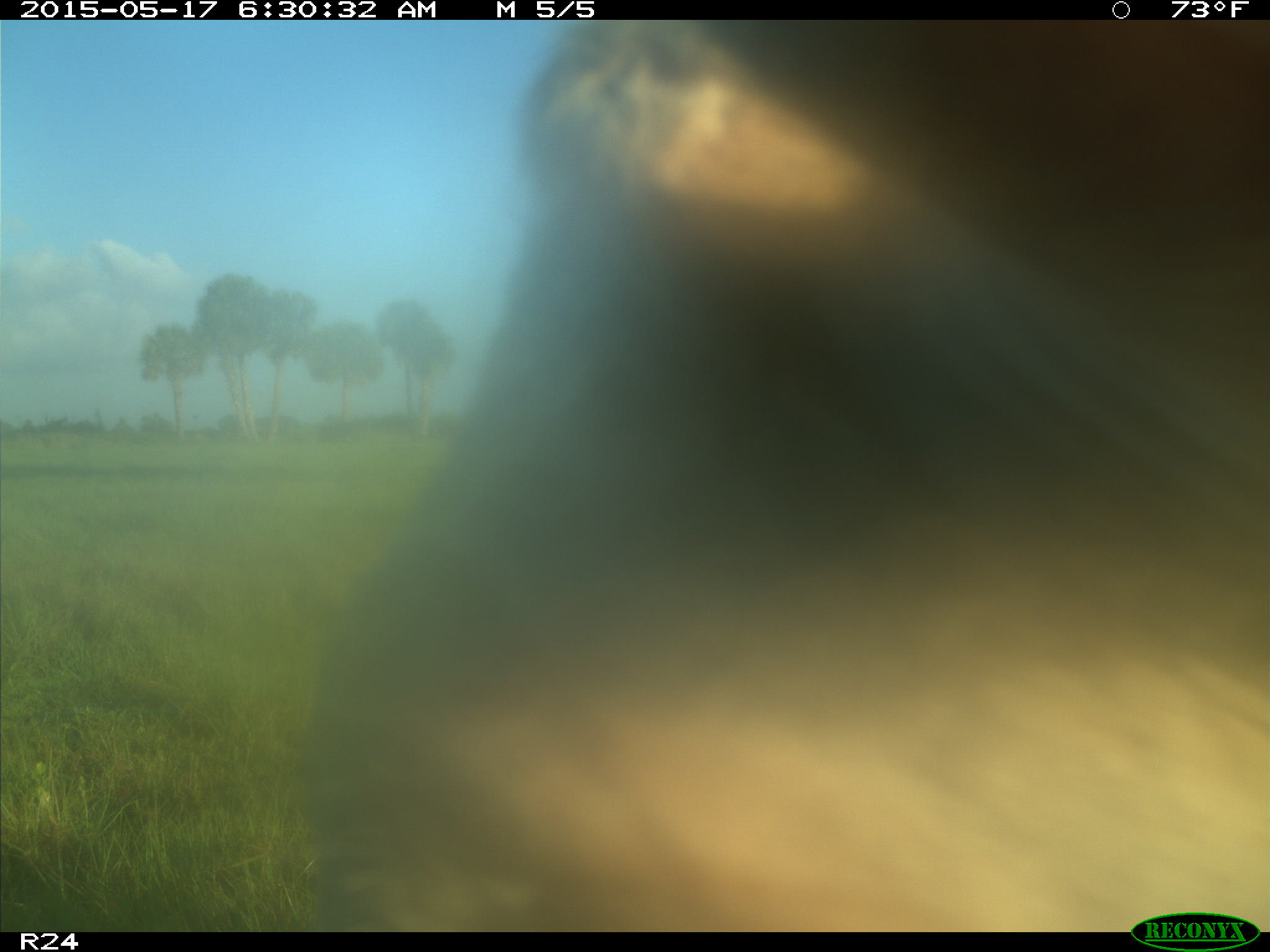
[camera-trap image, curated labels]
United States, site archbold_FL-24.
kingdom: Animalia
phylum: Chordata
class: Mammalia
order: Artiodactyla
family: Bovidae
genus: Bos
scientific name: Bos taurus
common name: domestic cow